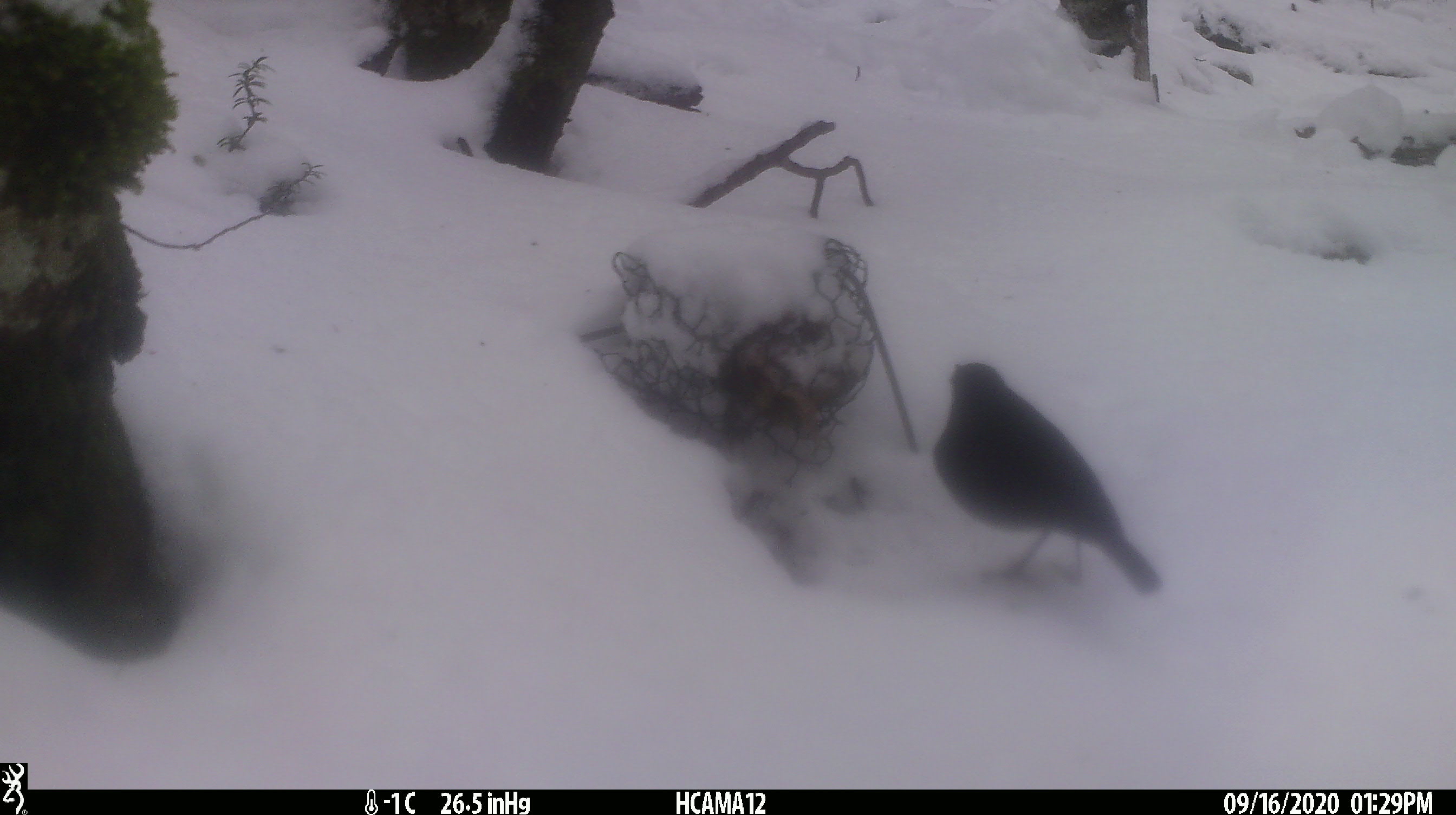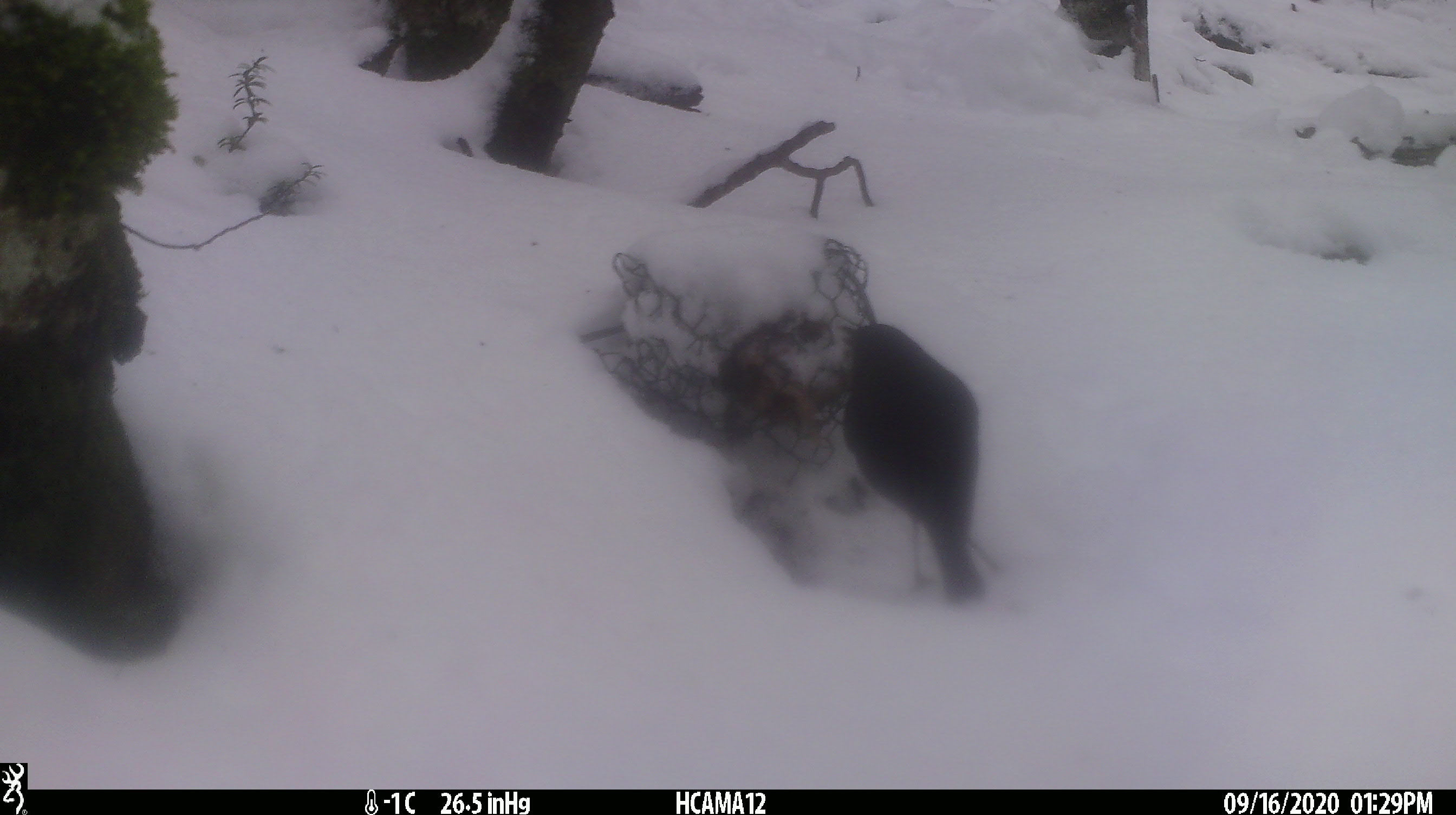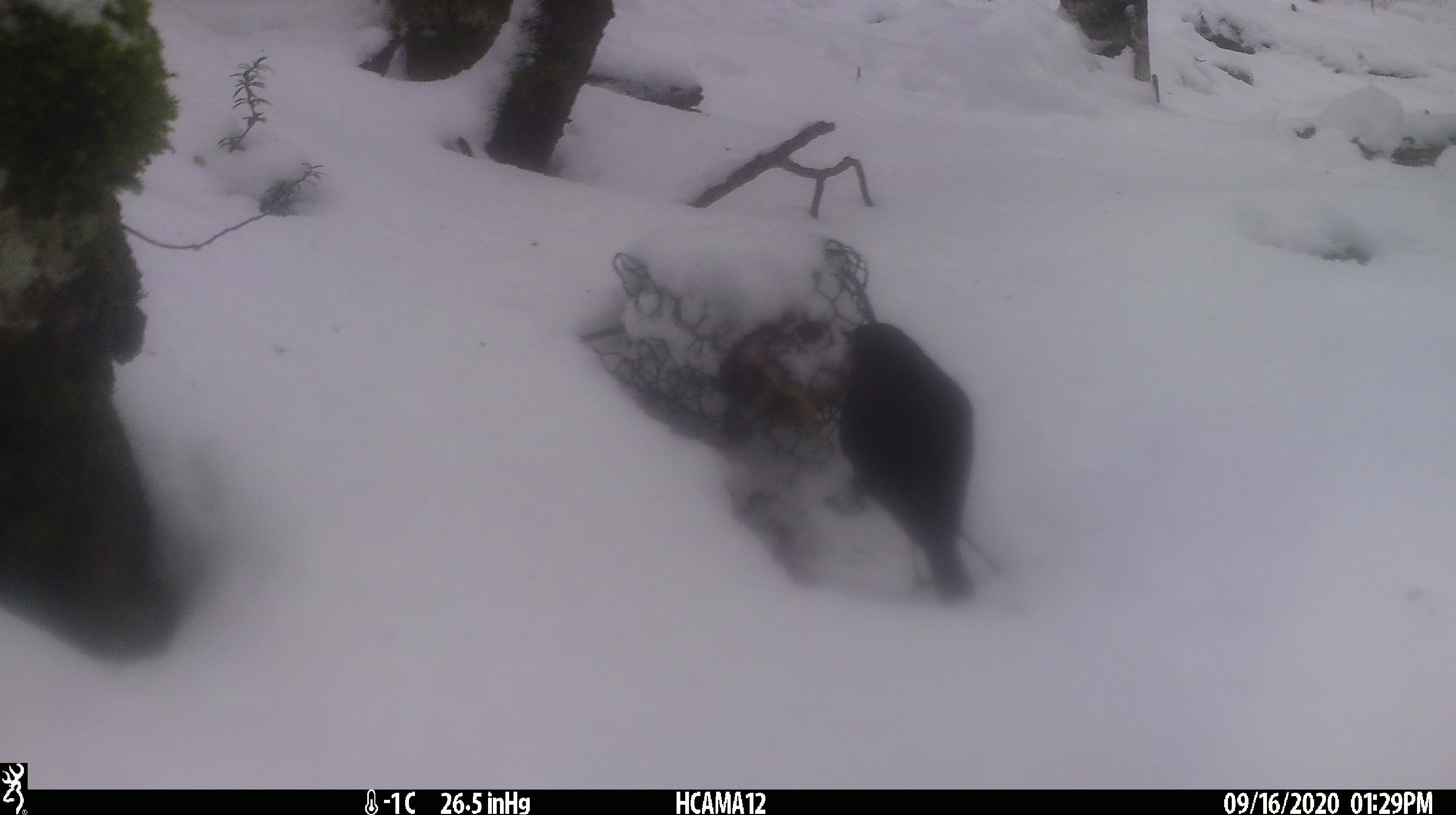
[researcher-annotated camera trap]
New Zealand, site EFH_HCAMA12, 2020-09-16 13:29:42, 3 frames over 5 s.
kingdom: Animalia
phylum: Chordata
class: Aves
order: Passeriformes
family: Petroicidae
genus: Petroica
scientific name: Petroica australis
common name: new zealand robin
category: robin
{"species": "robin (new zealand robin) (Petroica australis)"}